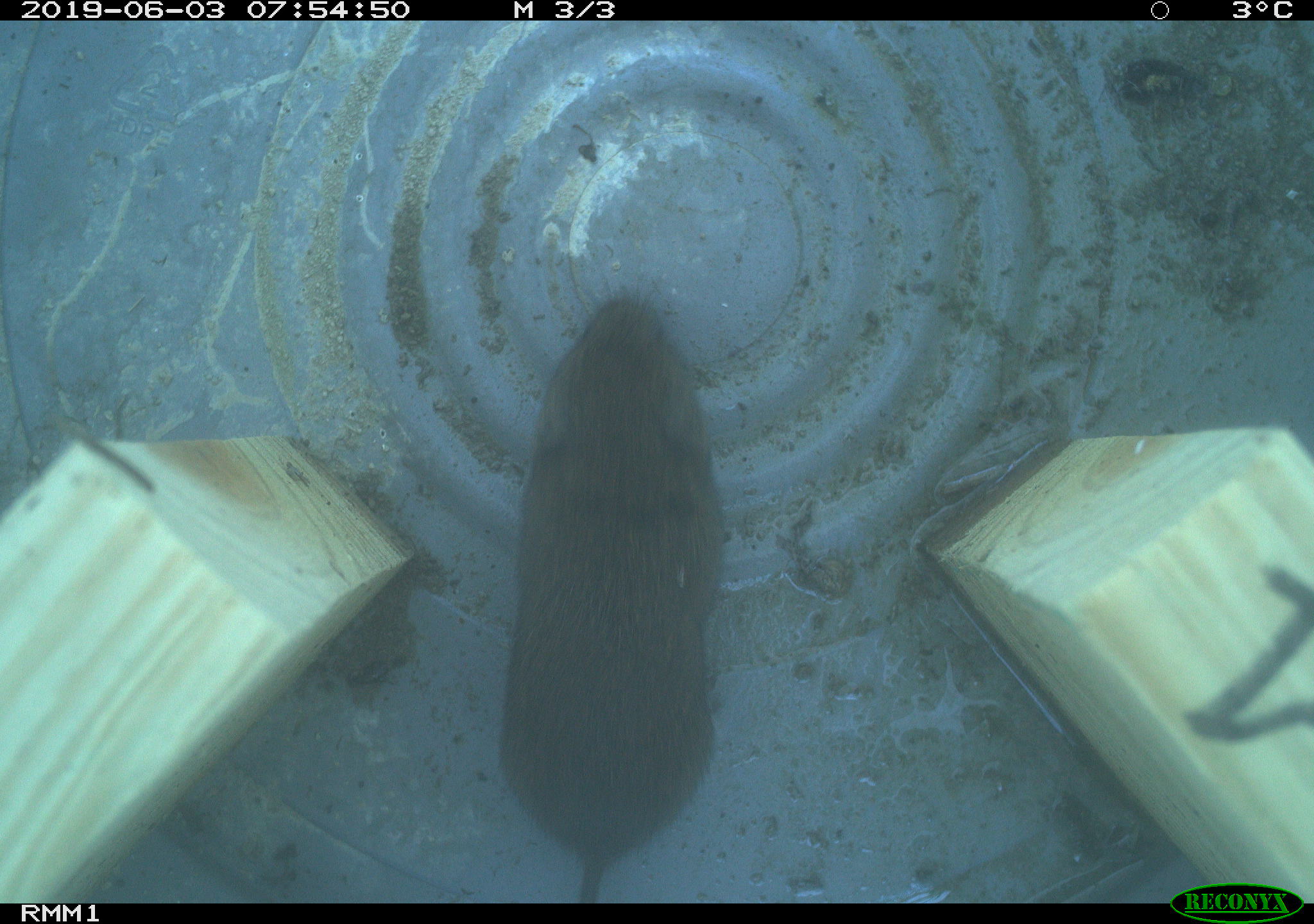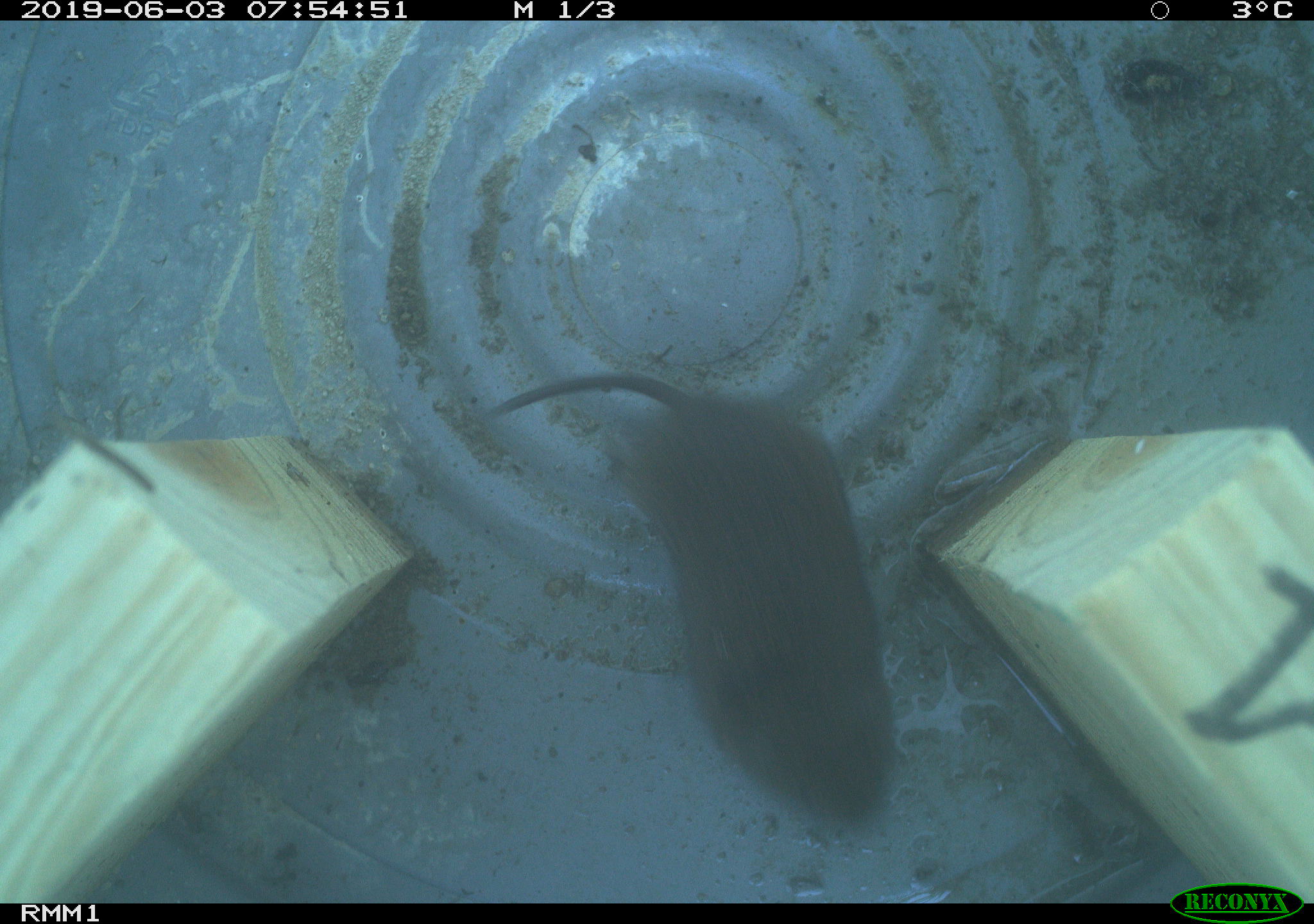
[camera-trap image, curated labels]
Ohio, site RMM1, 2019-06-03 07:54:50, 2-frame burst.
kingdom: Animalia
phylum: Chordata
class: Mammalia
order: Rodentia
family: Cricetidae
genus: Microtus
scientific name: Microtus pennsylvanicus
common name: meadow vole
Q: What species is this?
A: Meadow vole (Microtus pennsylvanicus).